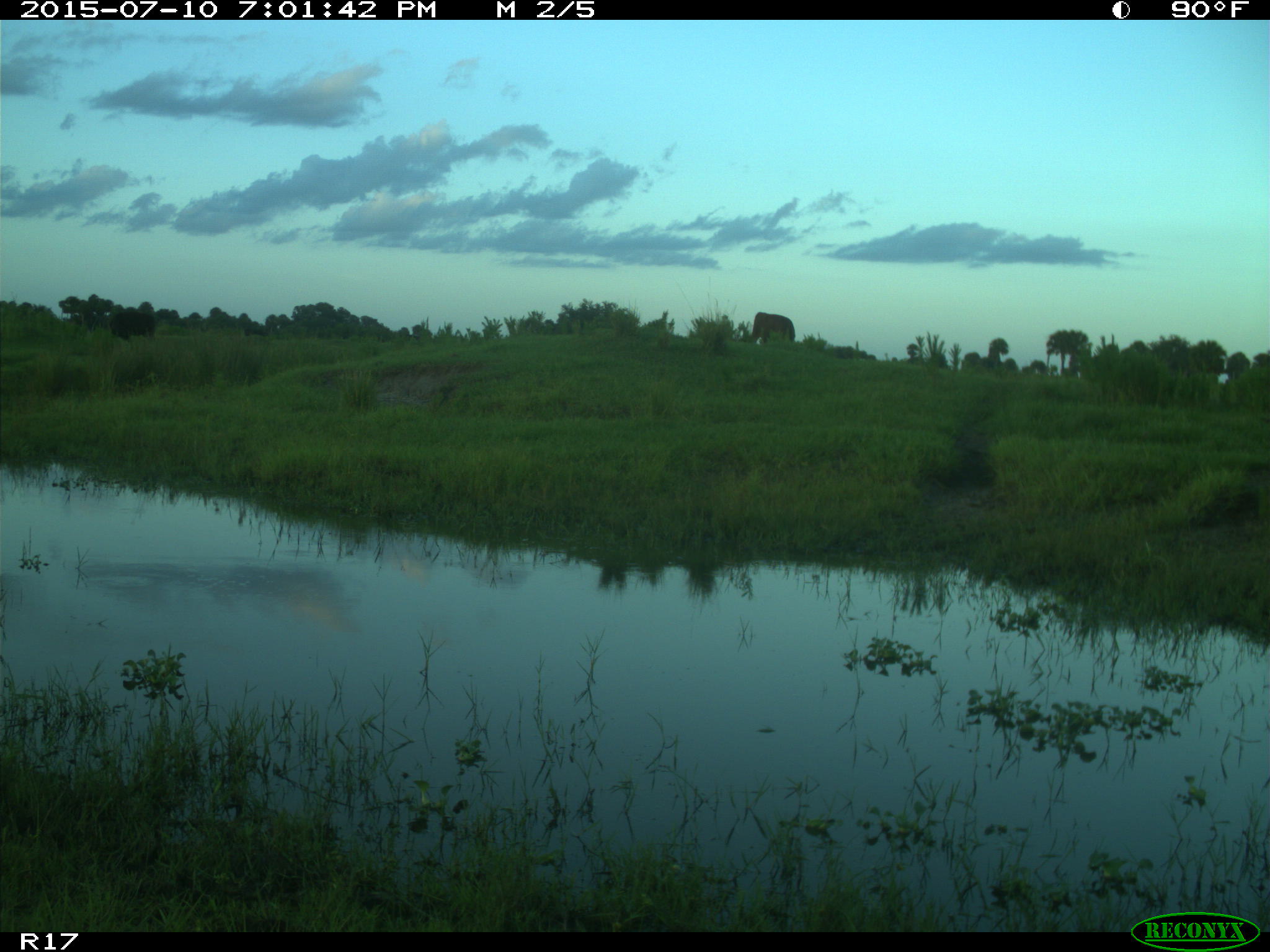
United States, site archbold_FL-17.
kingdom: Animalia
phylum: Chordata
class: Mammalia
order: Artiodactyla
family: Bovidae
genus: Bos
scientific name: Bos taurus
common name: domestic cow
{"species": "Bos taurus (domestic cow)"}